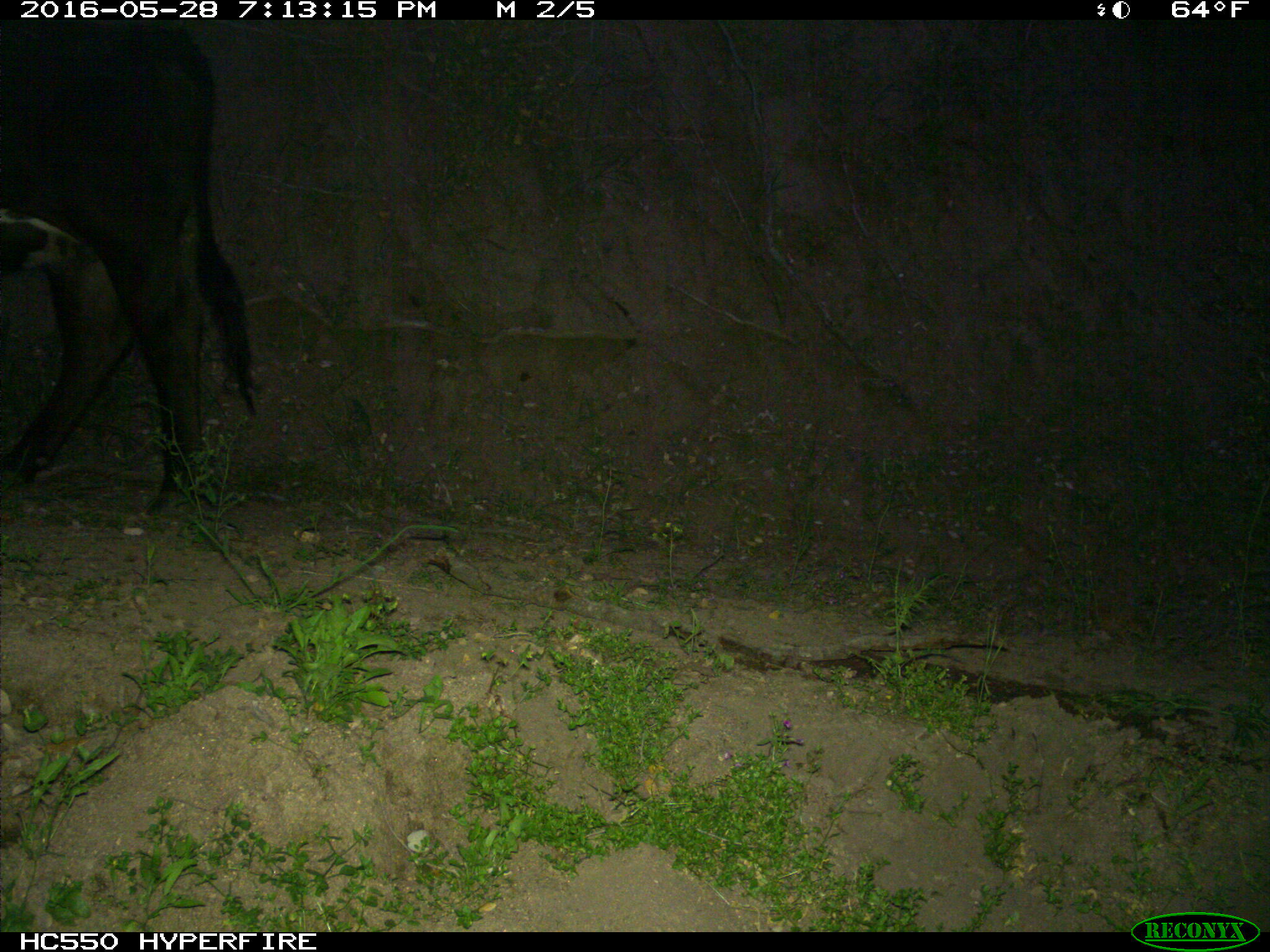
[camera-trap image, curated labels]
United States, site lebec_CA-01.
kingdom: Animalia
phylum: Chordata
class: Mammalia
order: Artiodactyla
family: Bovidae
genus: Bos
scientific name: Bos taurus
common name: domestic cow